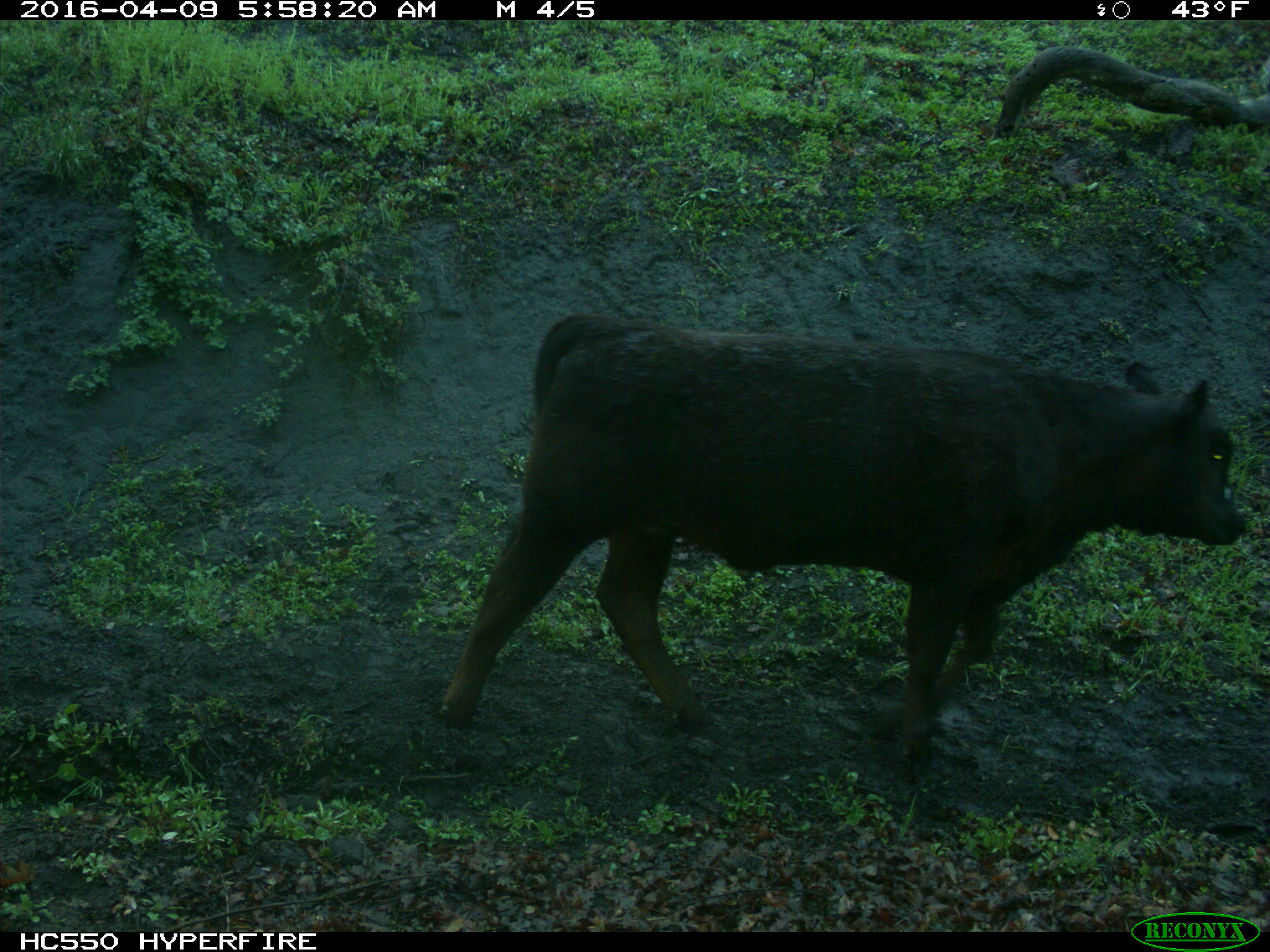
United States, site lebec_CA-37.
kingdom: Animalia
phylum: Chordata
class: Mammalia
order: Artiodactyla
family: Bovidae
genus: Bos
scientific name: Bos taurus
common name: domestic cow